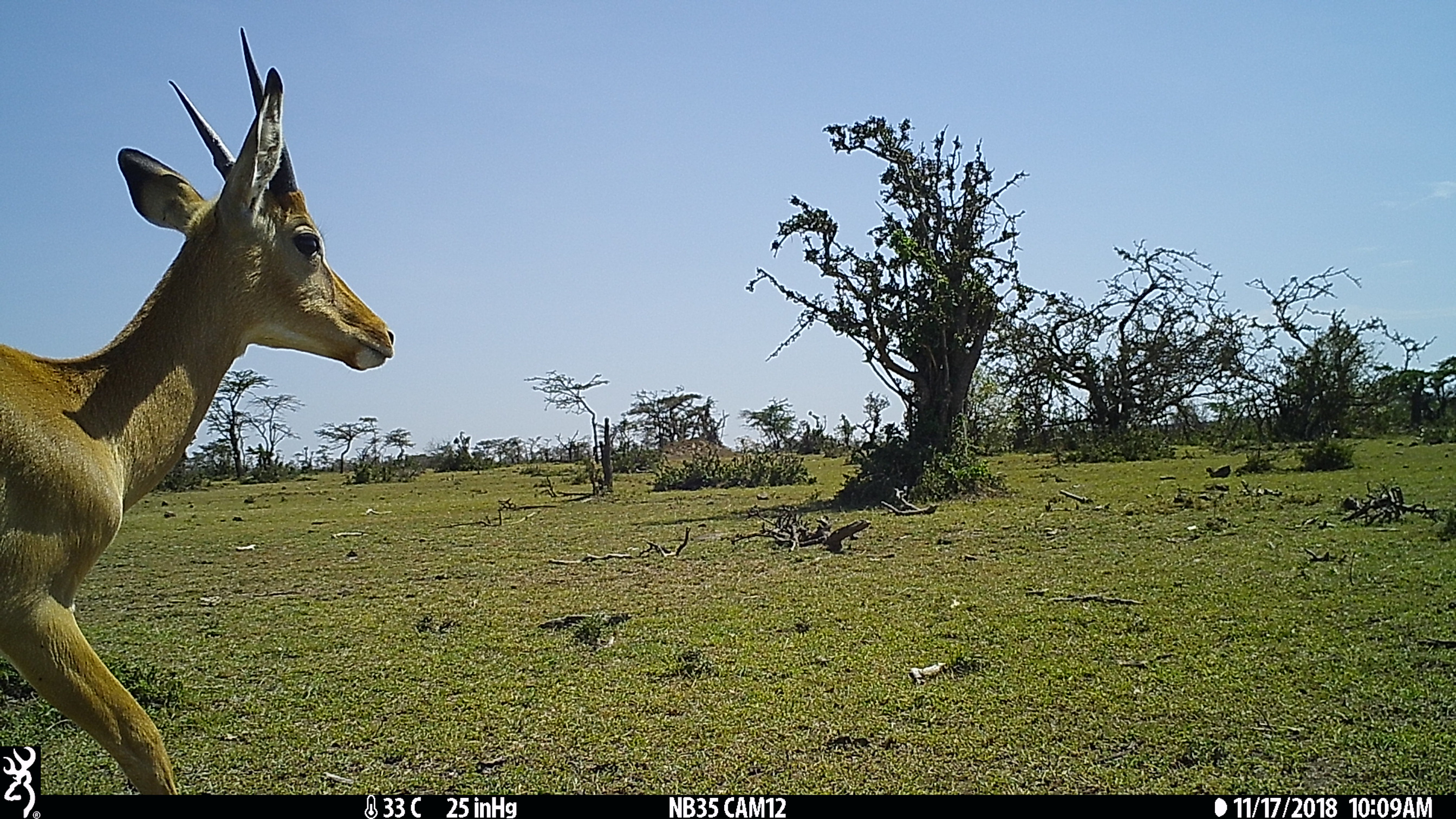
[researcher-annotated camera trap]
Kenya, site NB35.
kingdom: Animalia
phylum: Chordata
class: Mammalia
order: Artiodactyla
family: Bovidae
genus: Aepyceros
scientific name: Aepyceros melampus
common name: impala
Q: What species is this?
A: Impala (Aepyceros melampus).